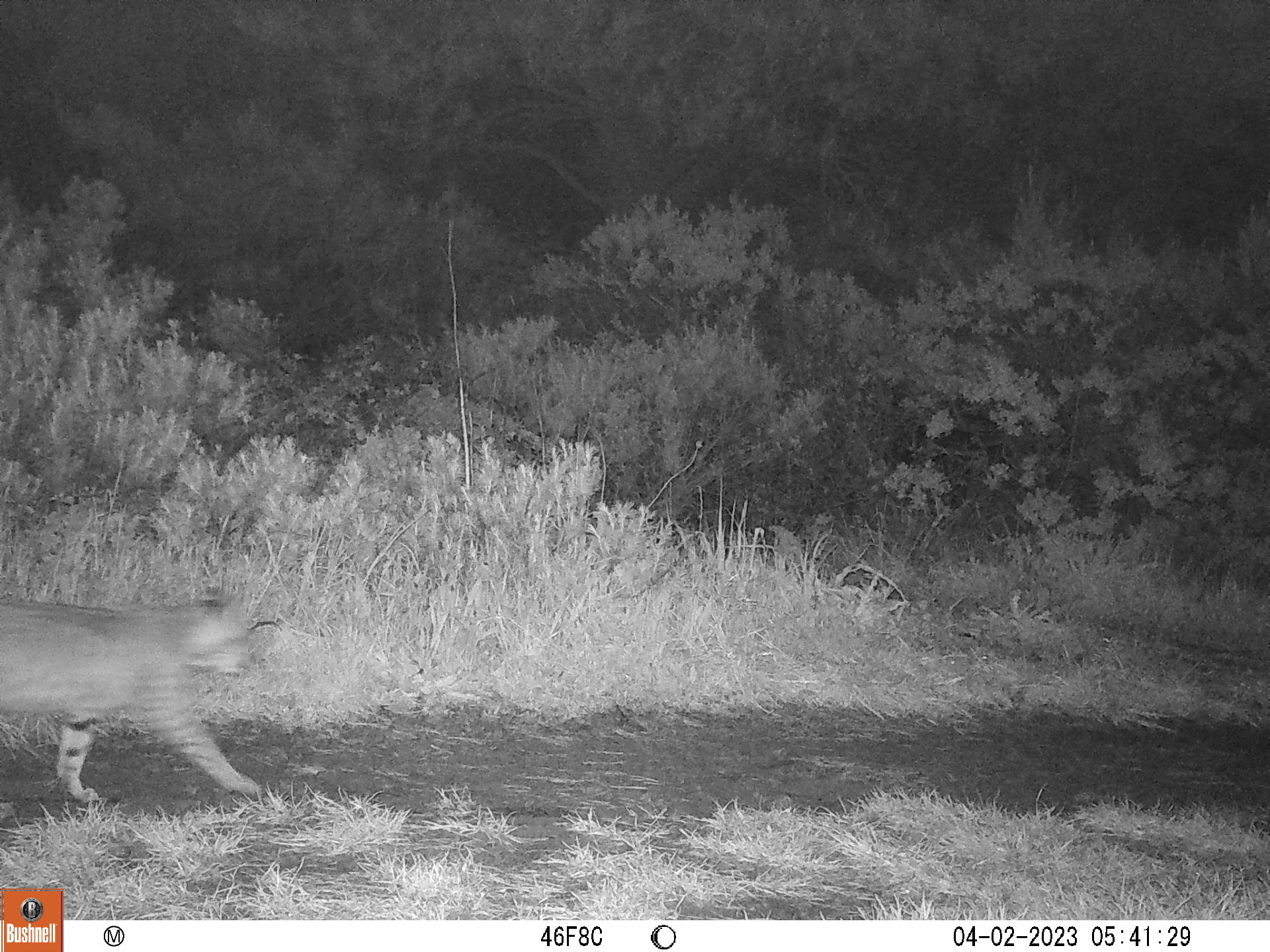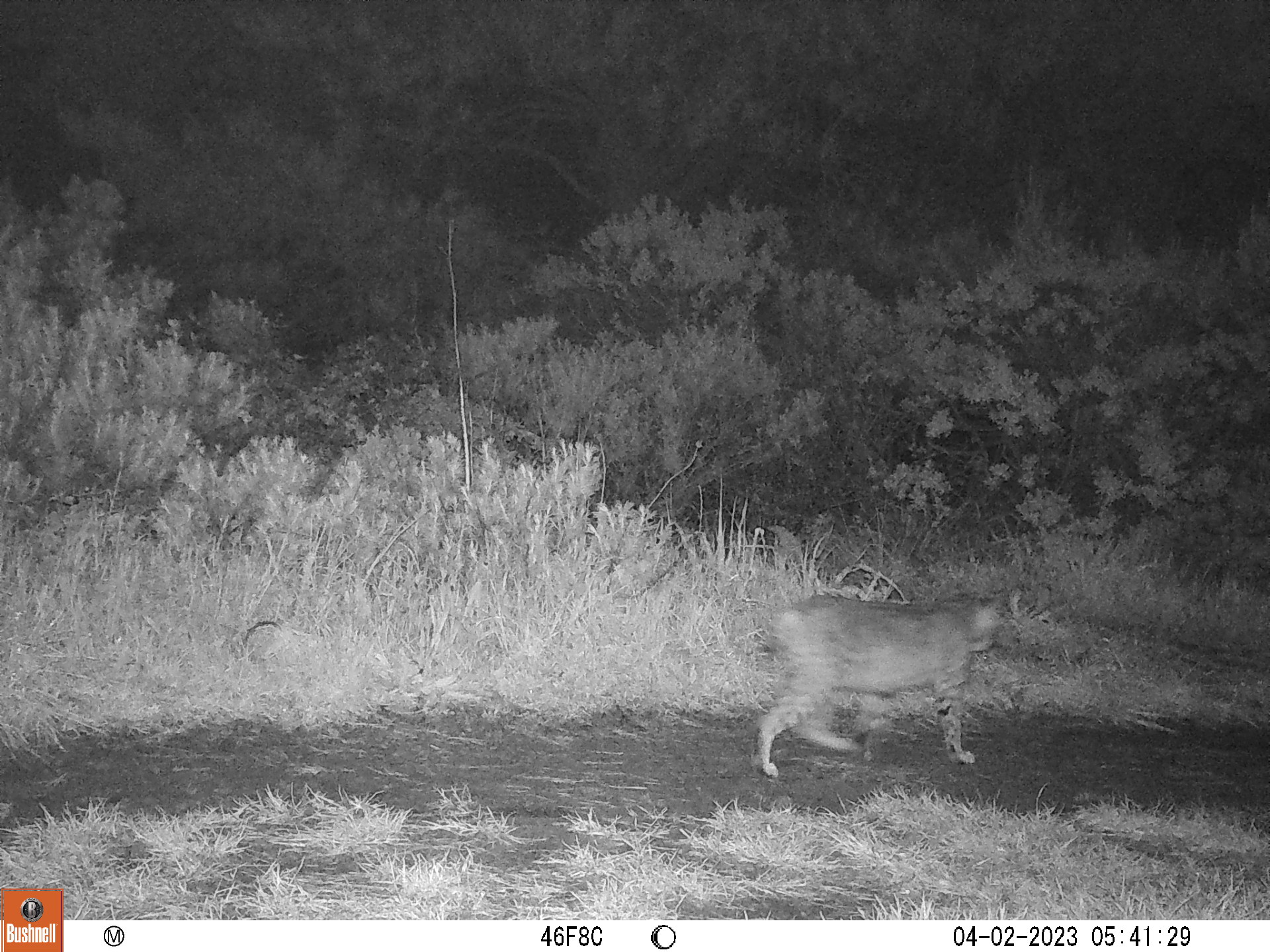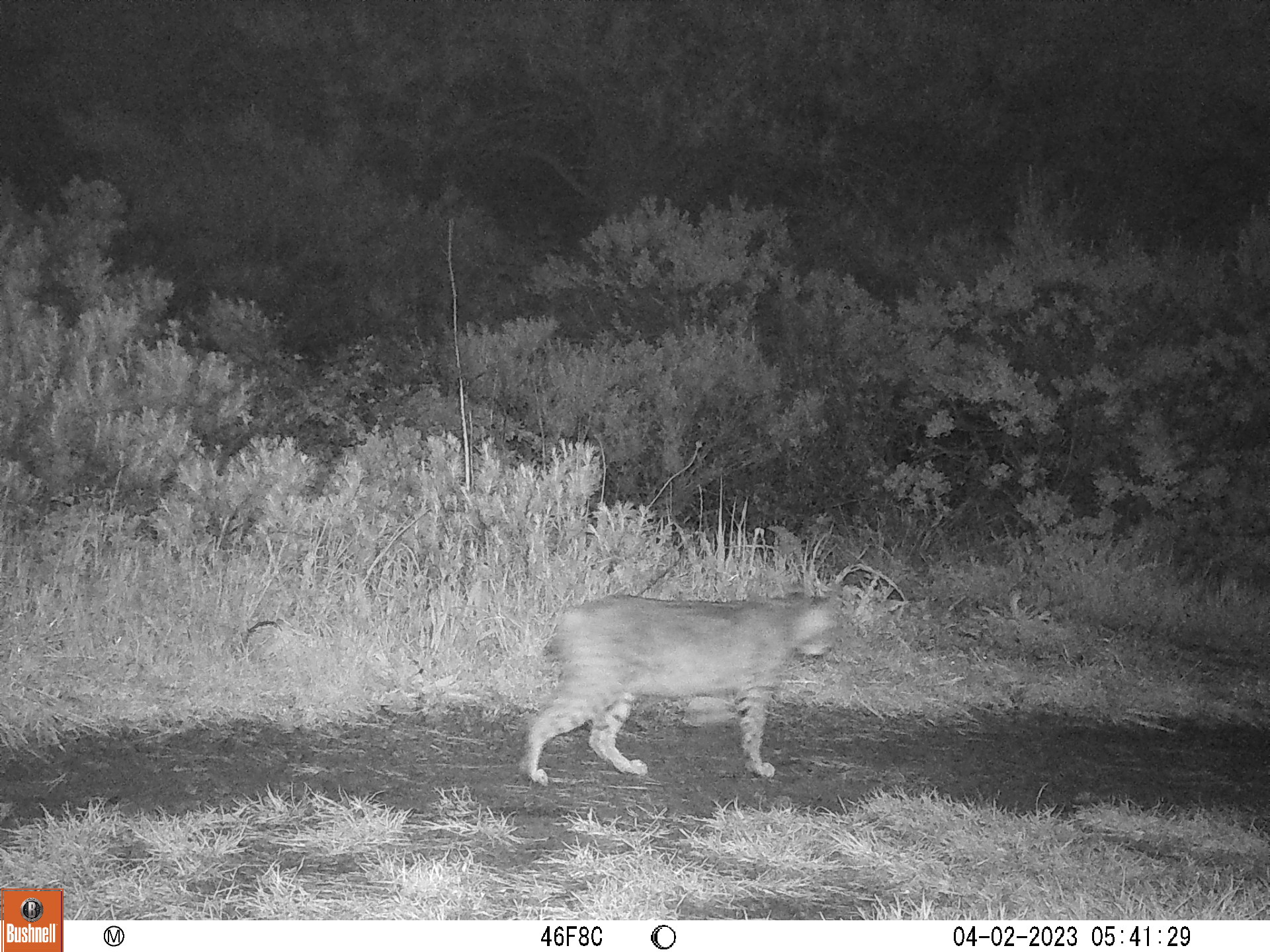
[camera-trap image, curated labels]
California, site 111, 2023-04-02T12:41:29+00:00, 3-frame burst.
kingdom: Animalia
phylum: Chordata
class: Mammalia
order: Carnivora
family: Felidae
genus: Lynx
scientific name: Lynx rufus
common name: bobcat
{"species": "bobcat (Lynx rufus)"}